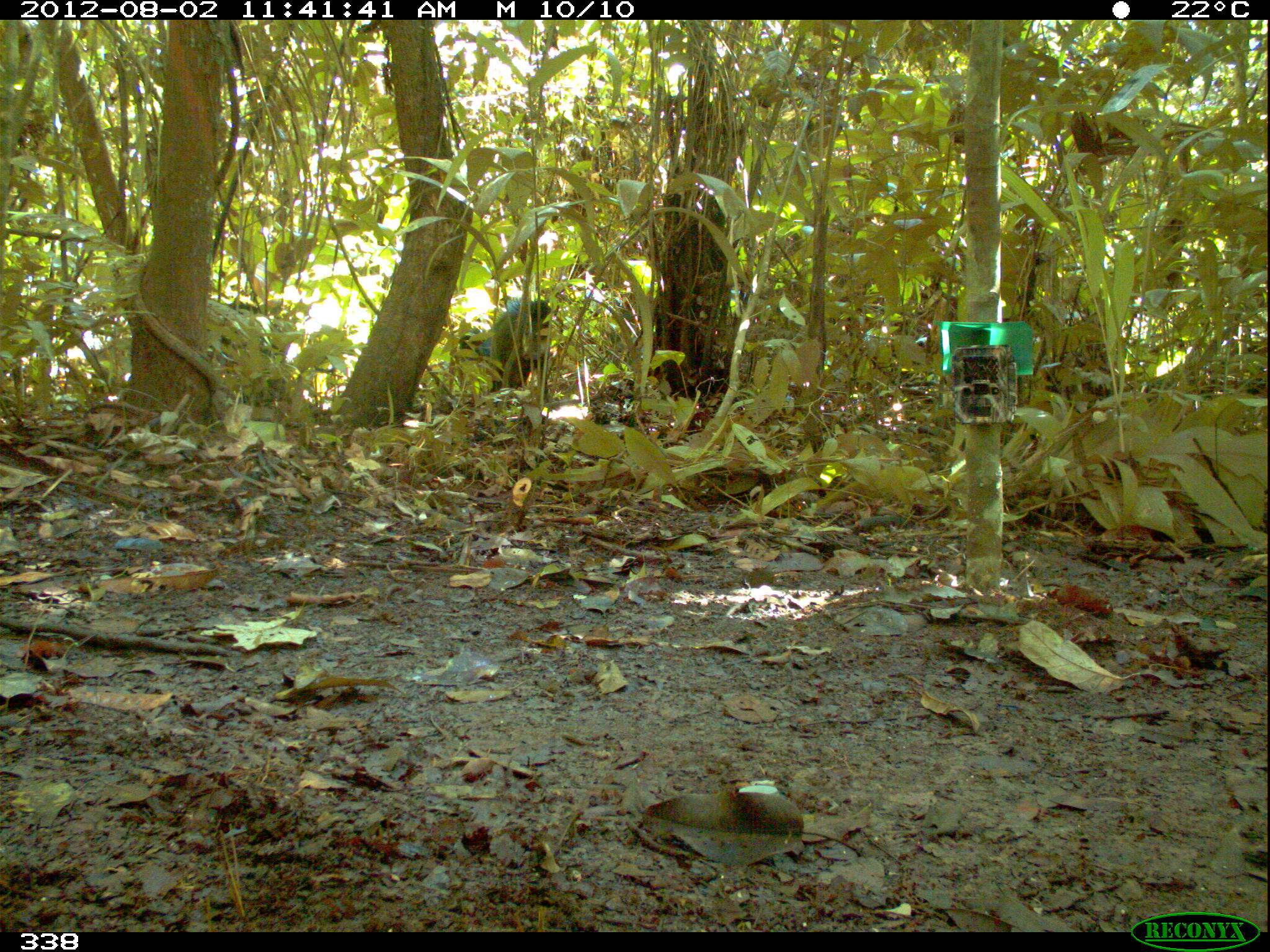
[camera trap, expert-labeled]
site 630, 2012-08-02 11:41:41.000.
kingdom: Animalia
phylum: Chordata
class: Mammalia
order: Artiodactyla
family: Tayassuidae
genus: Tayassu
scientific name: Tayassu pecari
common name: white-lipped peccary